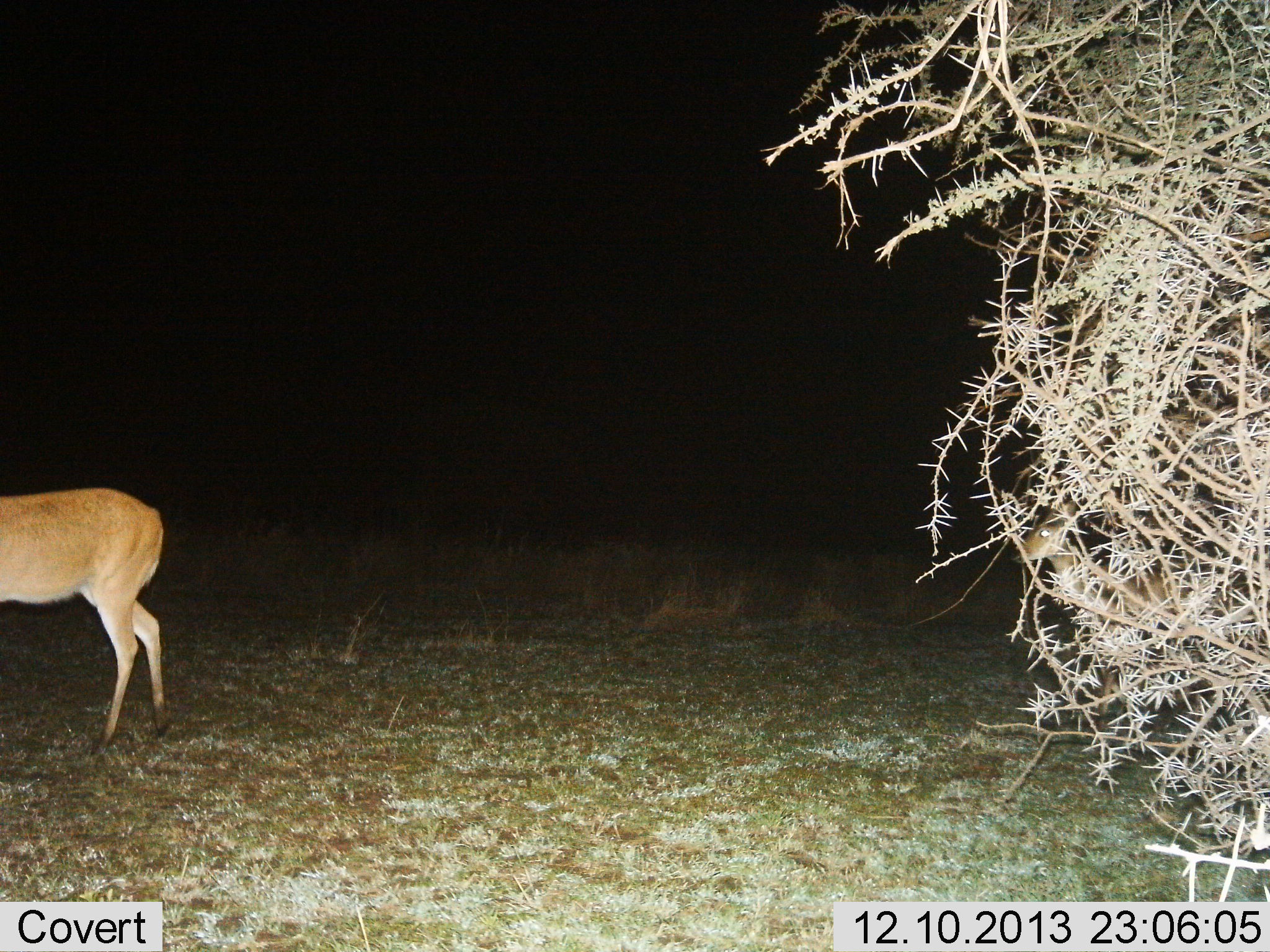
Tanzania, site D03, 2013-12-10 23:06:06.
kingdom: Animalia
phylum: Chordata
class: Mammalia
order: Artiodactyla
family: Bovidae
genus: Redunca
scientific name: Redunca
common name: reedbuck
Reedbuck (Redunca), count 1. Behavior (volunteer vote fractions): standing 80%, resting 0%, moving 20%, interacting 0%. Young present (vote fraction): 0%. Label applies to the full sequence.